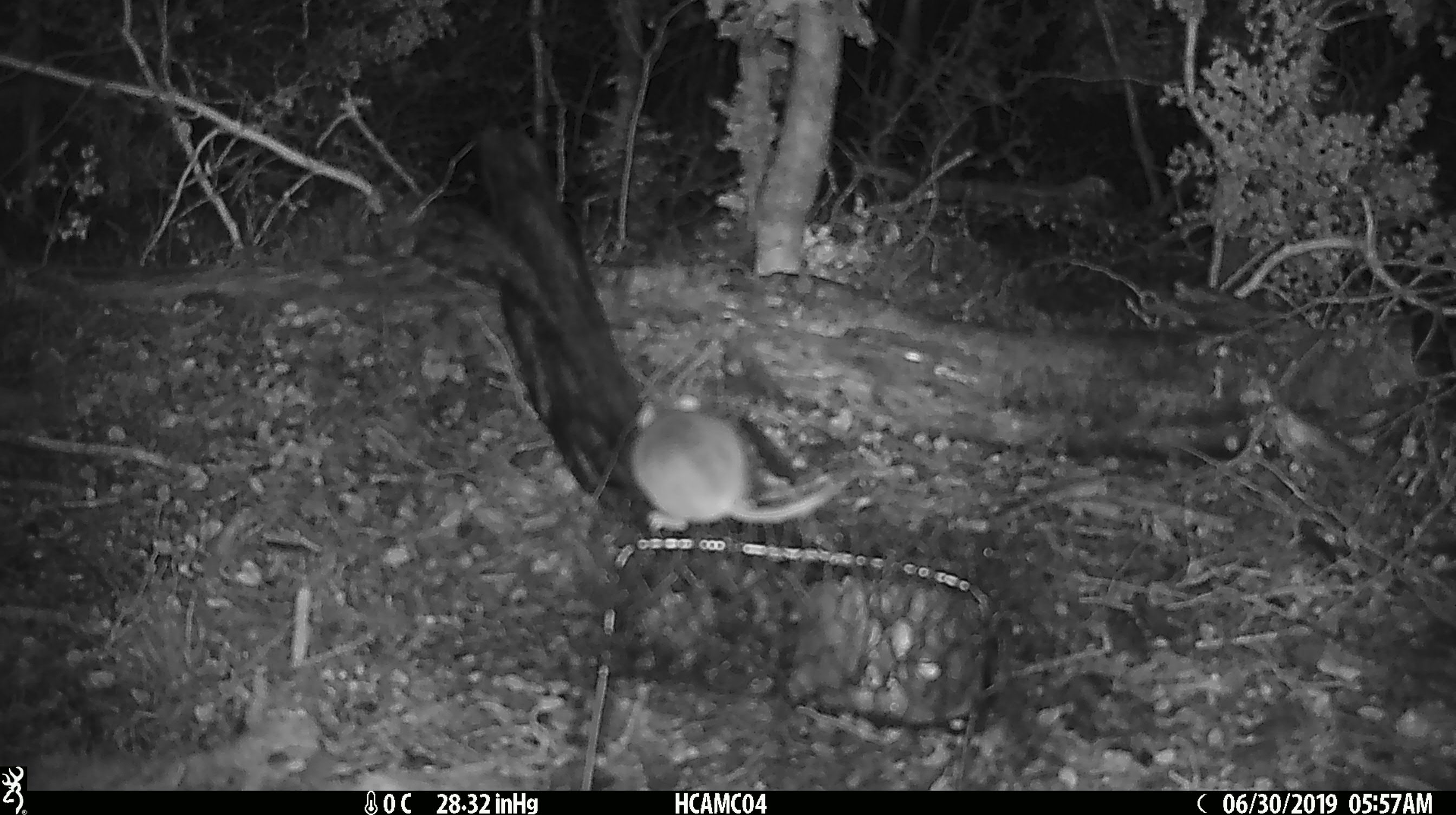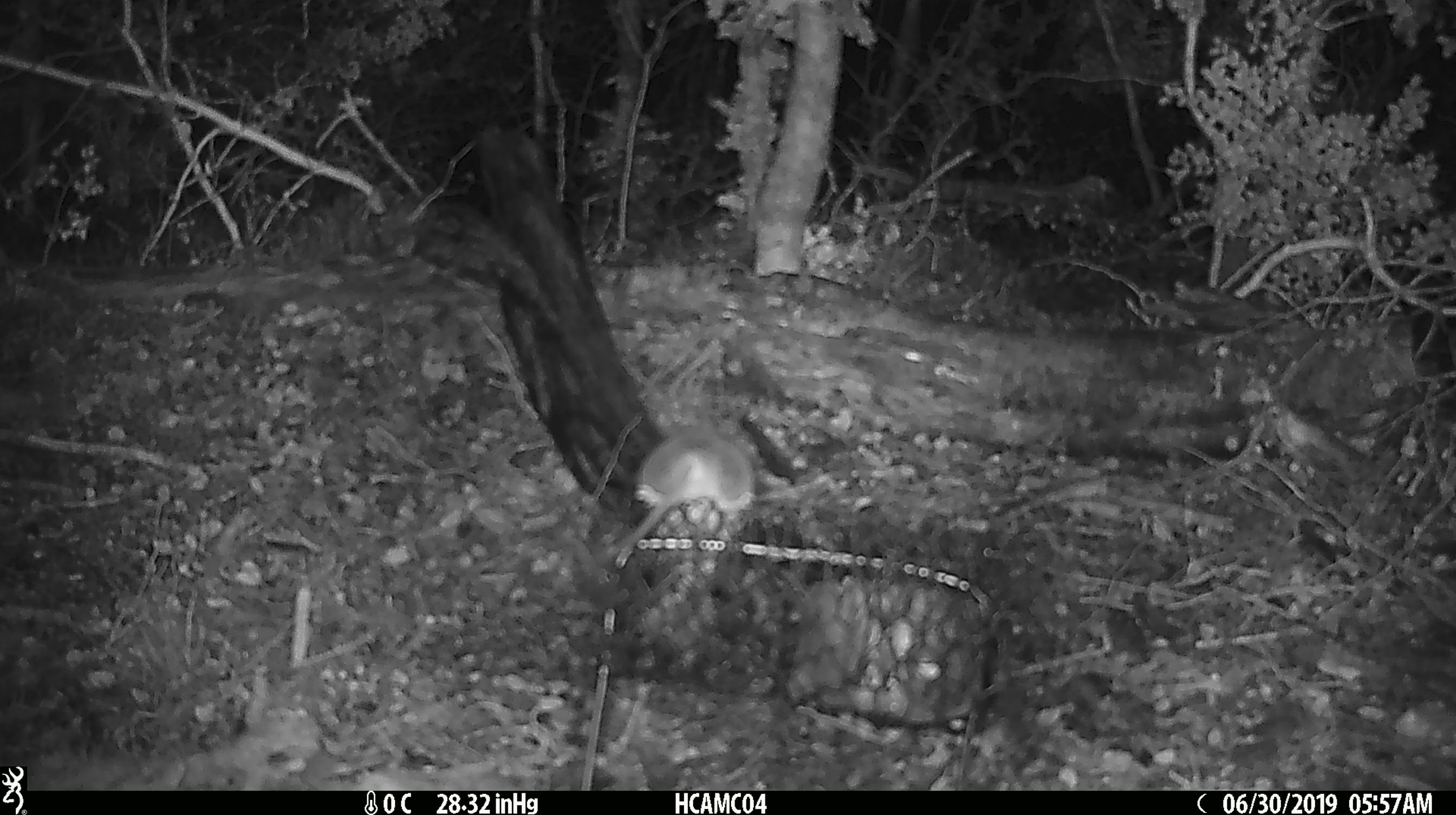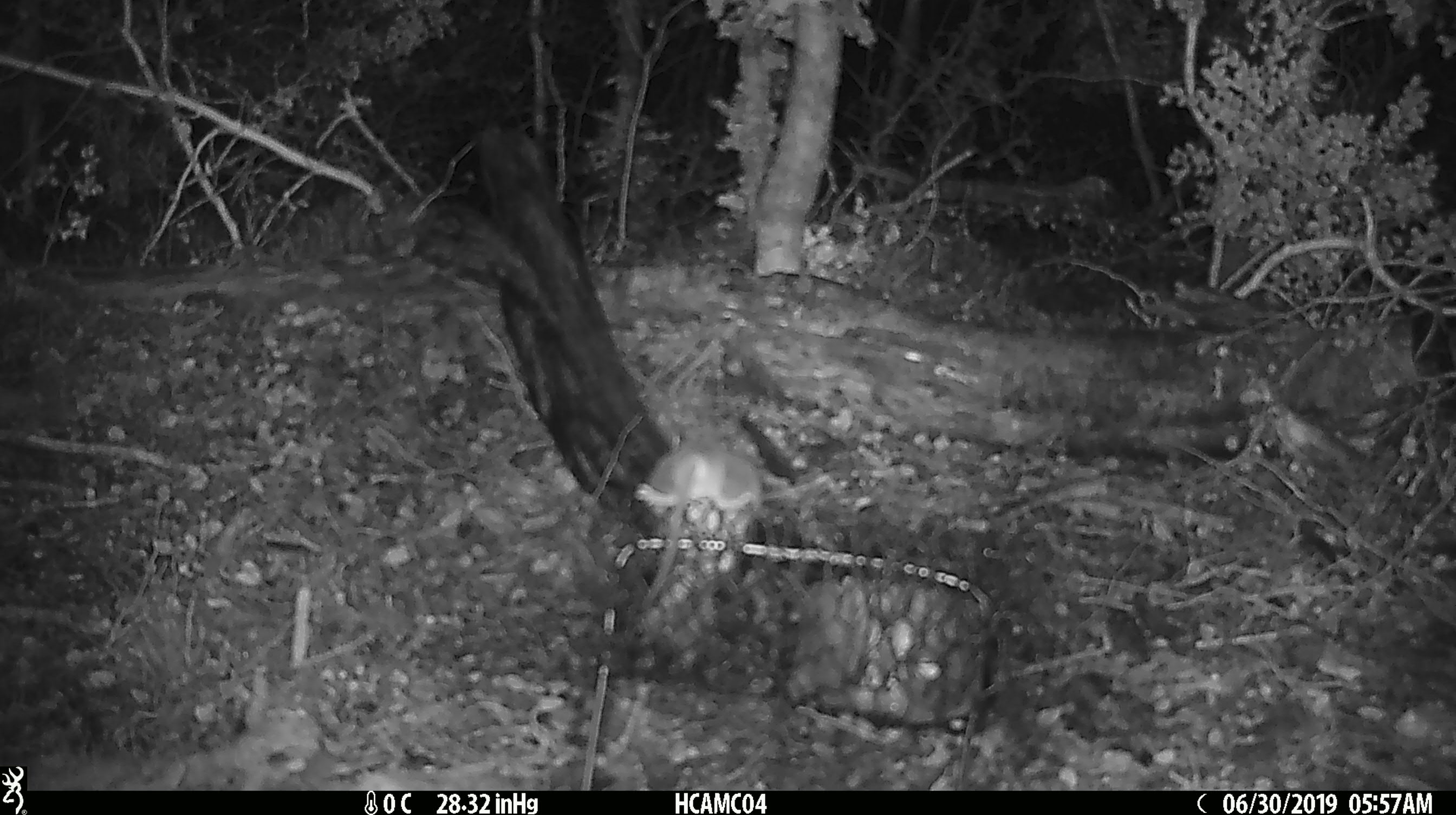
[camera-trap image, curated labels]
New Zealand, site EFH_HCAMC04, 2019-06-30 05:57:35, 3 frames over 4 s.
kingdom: Animalia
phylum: Chordata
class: Mammalia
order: Rodentia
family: Muridae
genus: Mus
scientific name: Mus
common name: mouse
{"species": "mouse (Mus)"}